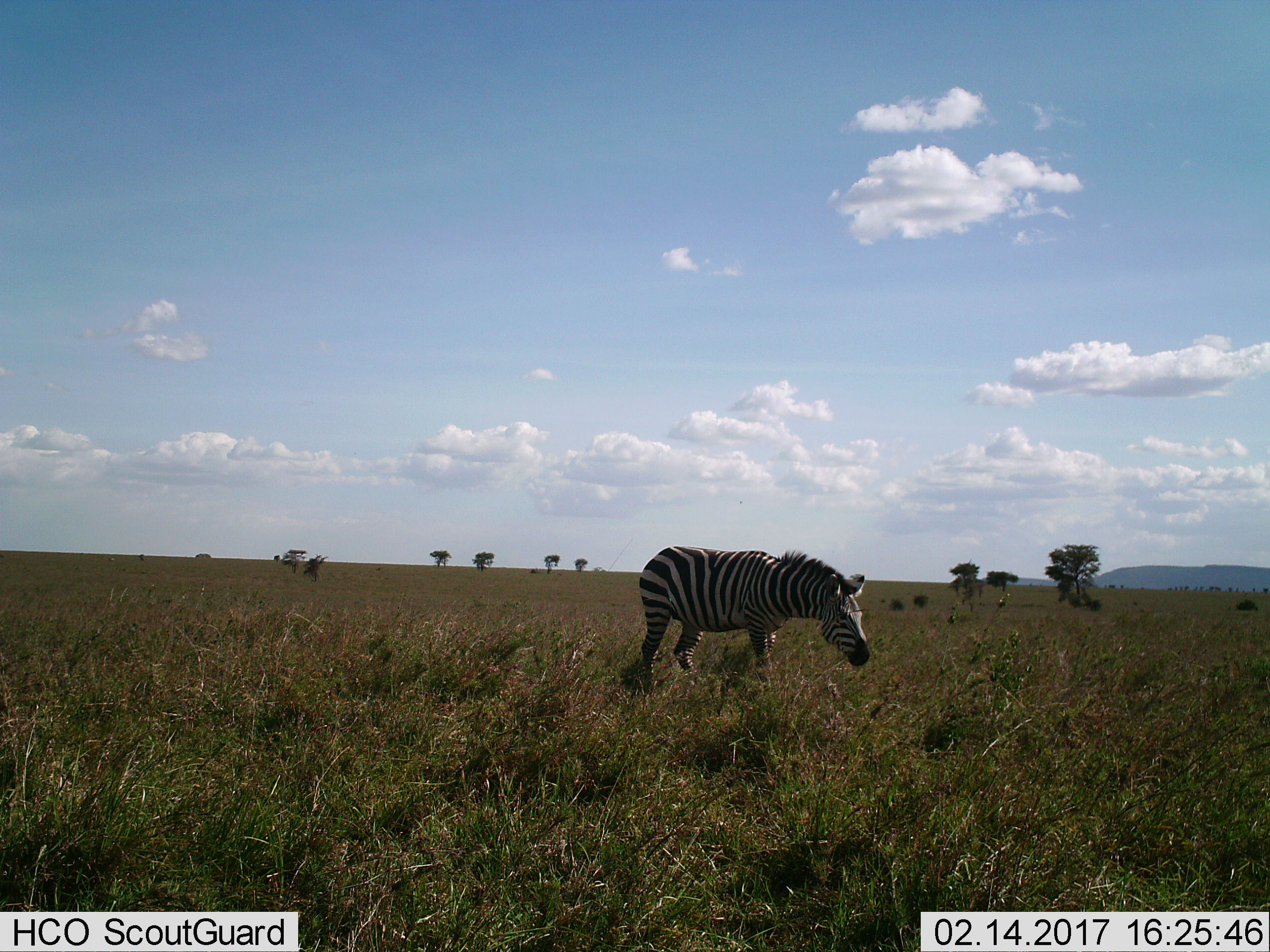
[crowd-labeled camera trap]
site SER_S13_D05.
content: unidentified animal